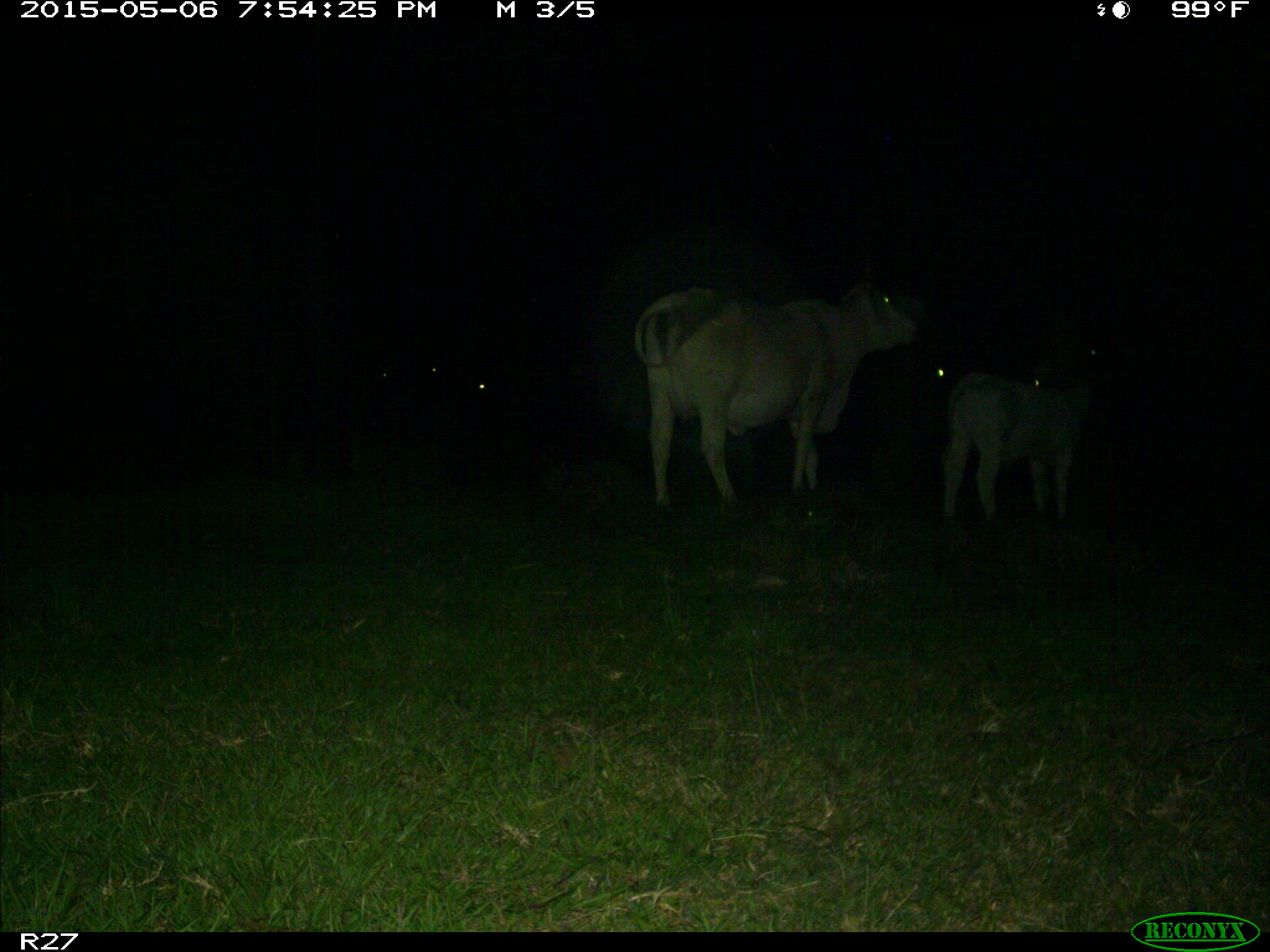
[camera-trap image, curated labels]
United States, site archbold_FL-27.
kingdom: Animalia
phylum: Chordata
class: Mammalia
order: Artiodactyla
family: Bovidae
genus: Bos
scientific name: Bos taurus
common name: domestic cow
Bos taurus (domestic cow).